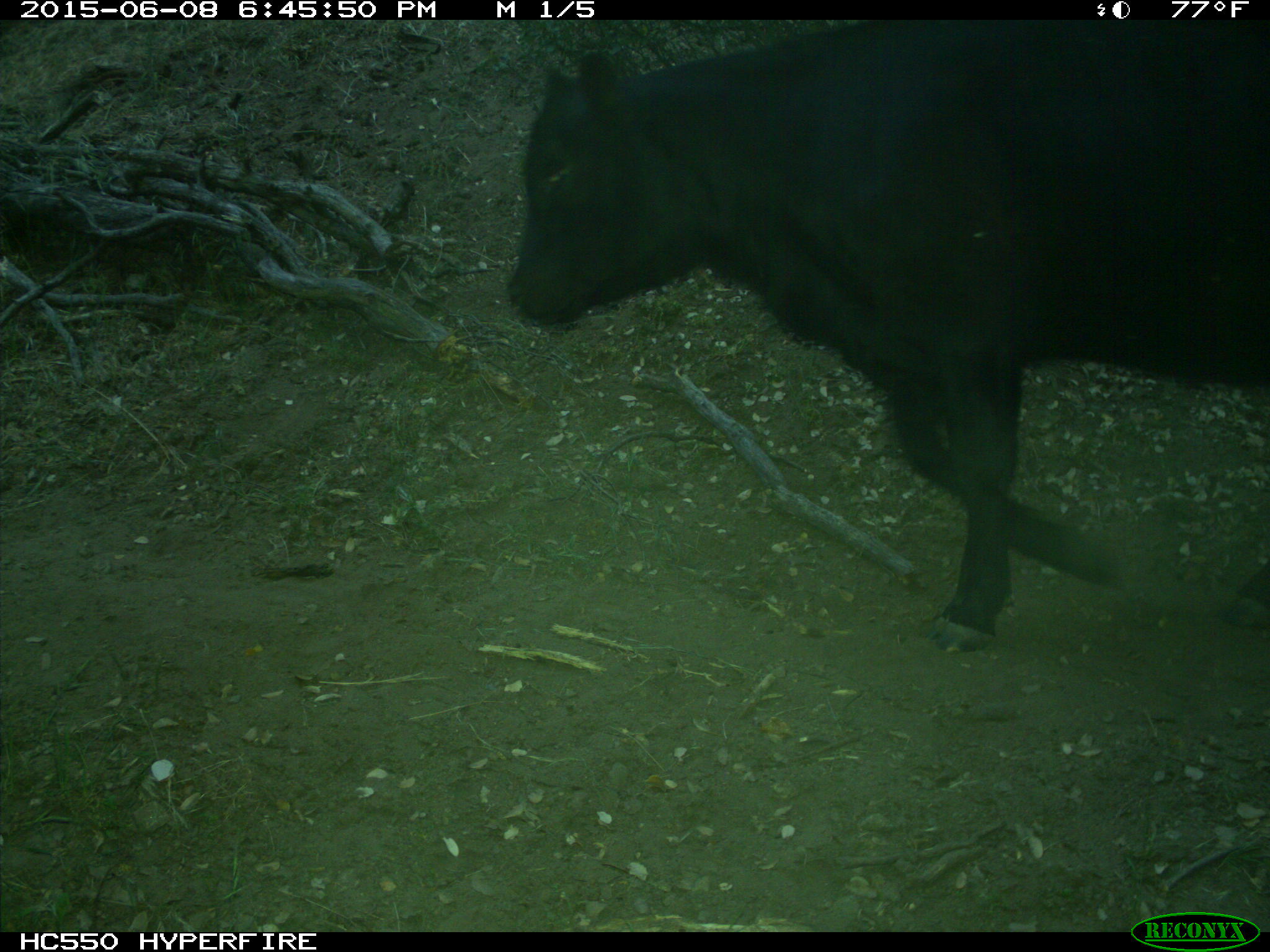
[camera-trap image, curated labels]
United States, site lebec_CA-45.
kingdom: Animalia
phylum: Chordata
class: Mammalia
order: Artiodactyla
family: Bovidae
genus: Bos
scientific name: Bos taurus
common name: domestic cow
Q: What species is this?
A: Bos taurus (domestic cow).